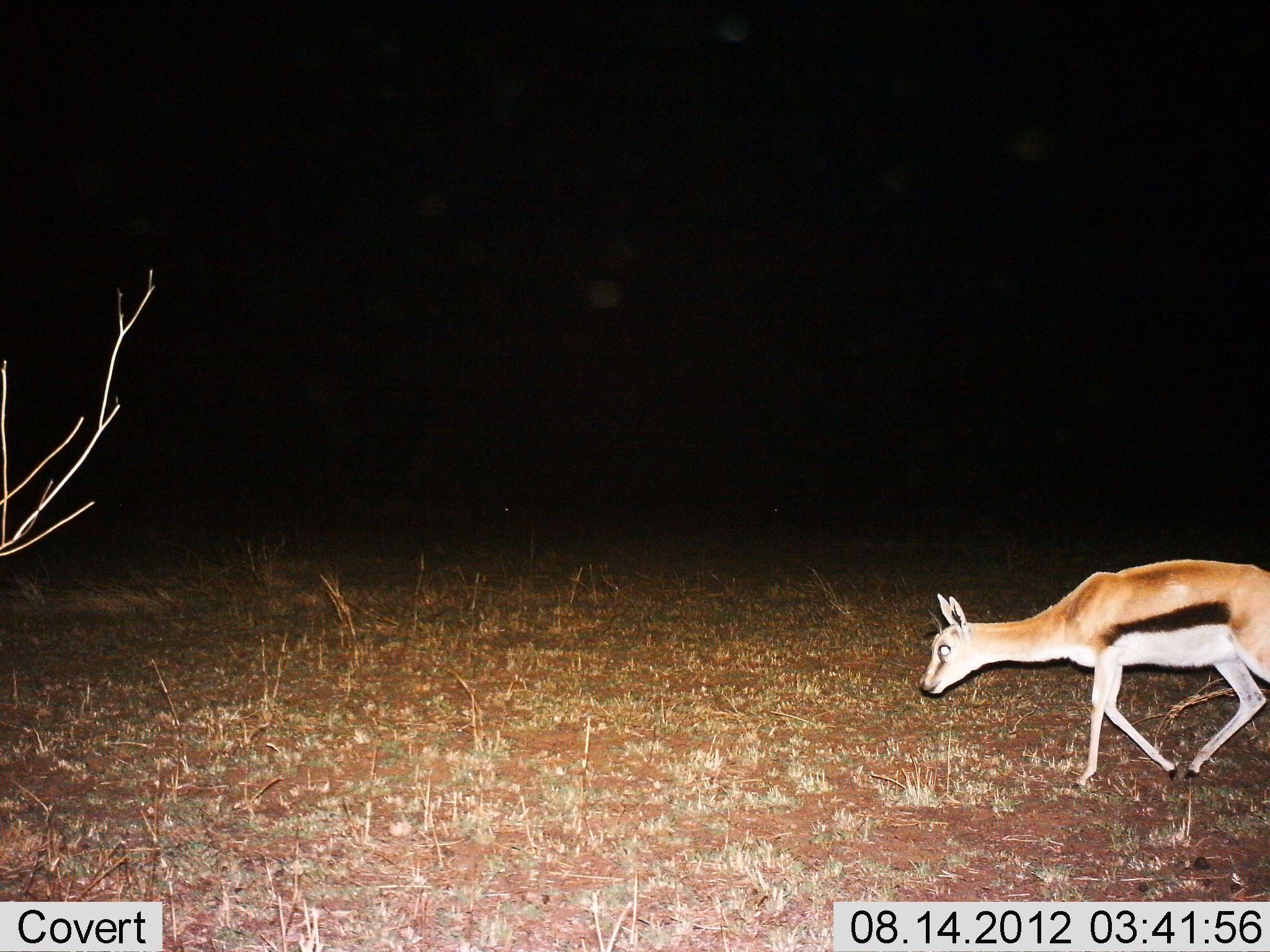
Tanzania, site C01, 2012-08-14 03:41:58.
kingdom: Animalia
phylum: Chordata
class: Mammalia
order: Artiodactyla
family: Bovidae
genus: Eudorcas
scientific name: Eudorcas thomsonii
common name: thomson's gazelle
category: gazellethomsons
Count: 1.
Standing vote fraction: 0%.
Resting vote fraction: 0%.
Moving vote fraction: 100%.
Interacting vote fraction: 0%.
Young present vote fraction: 10%.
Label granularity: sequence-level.